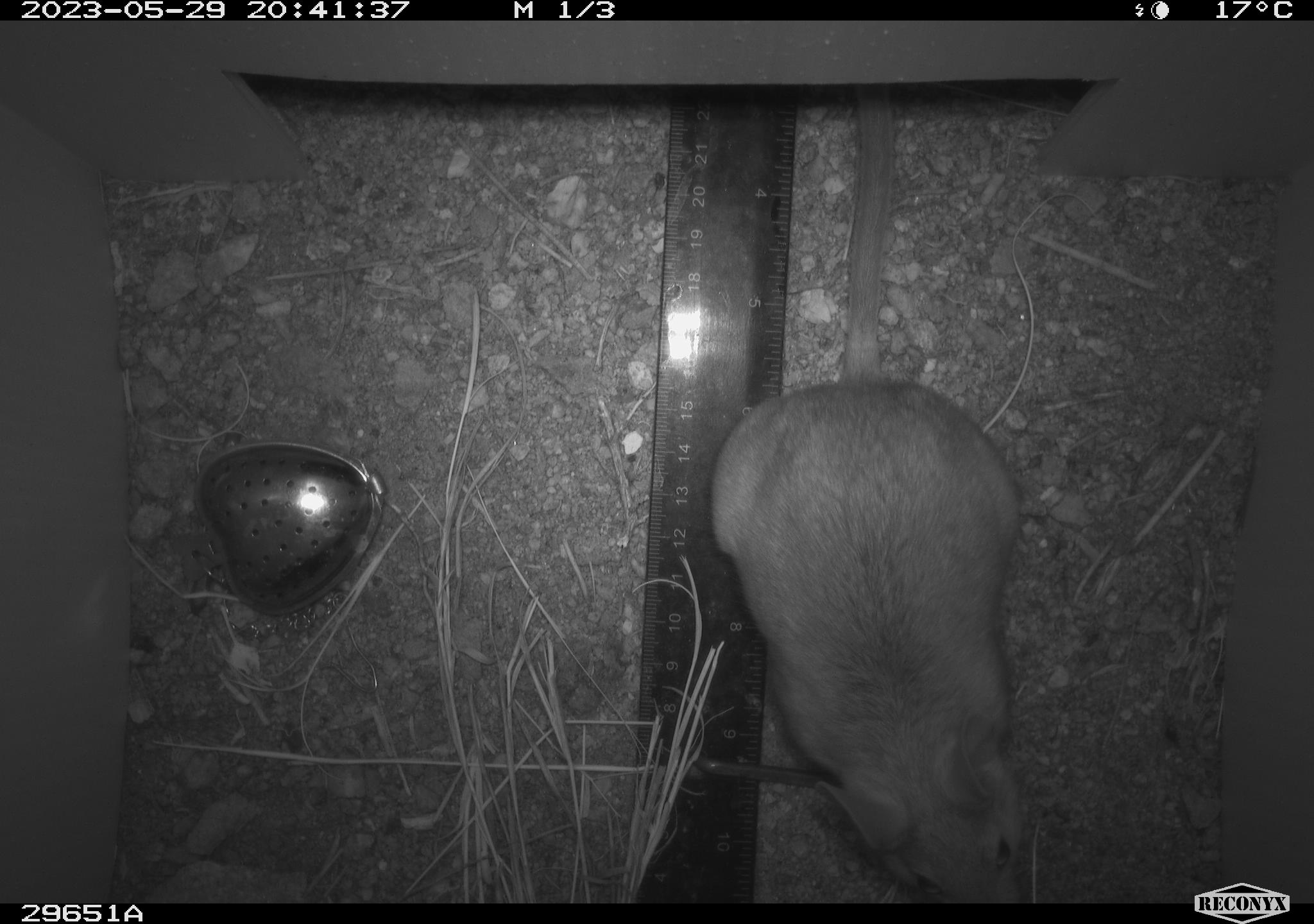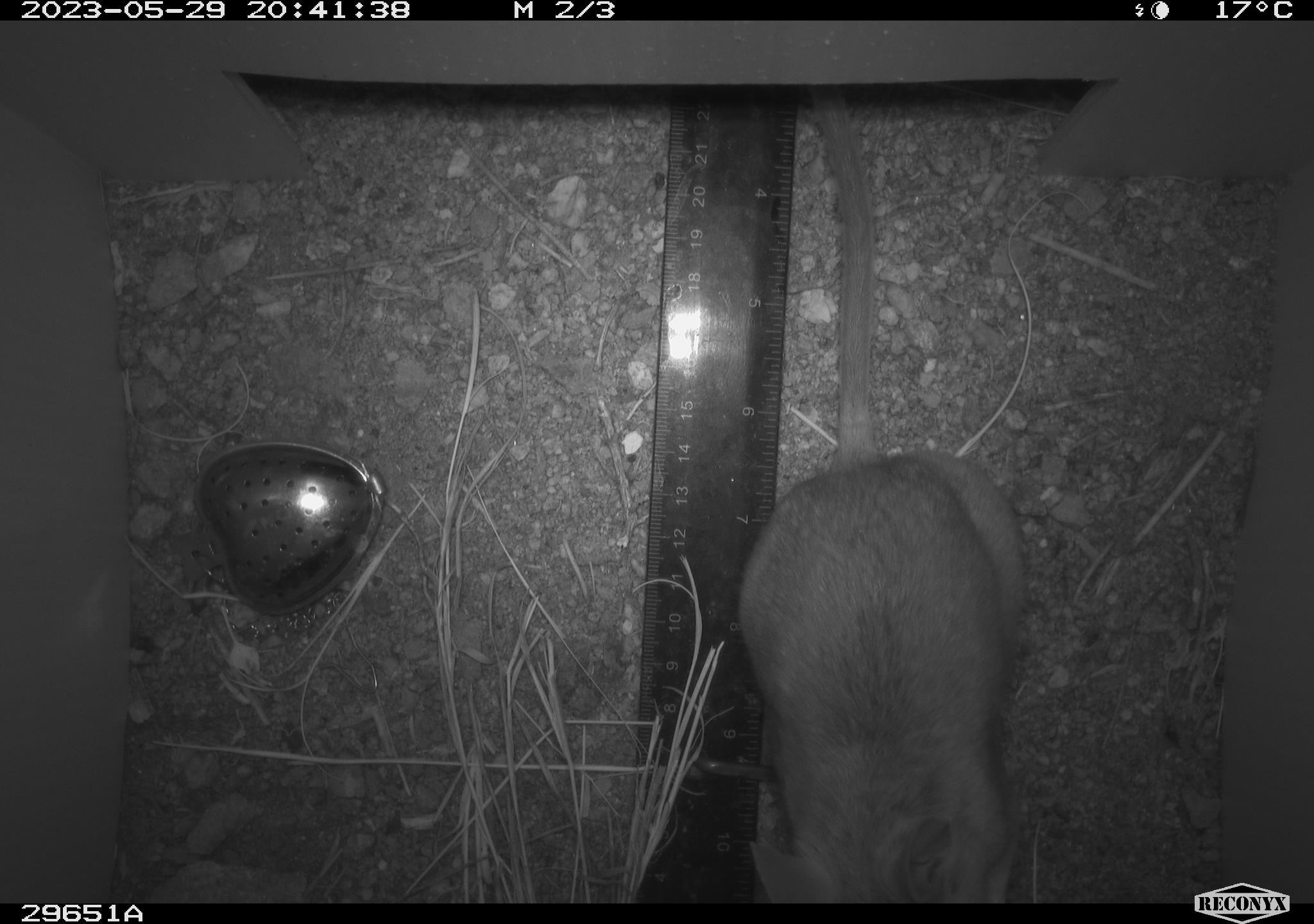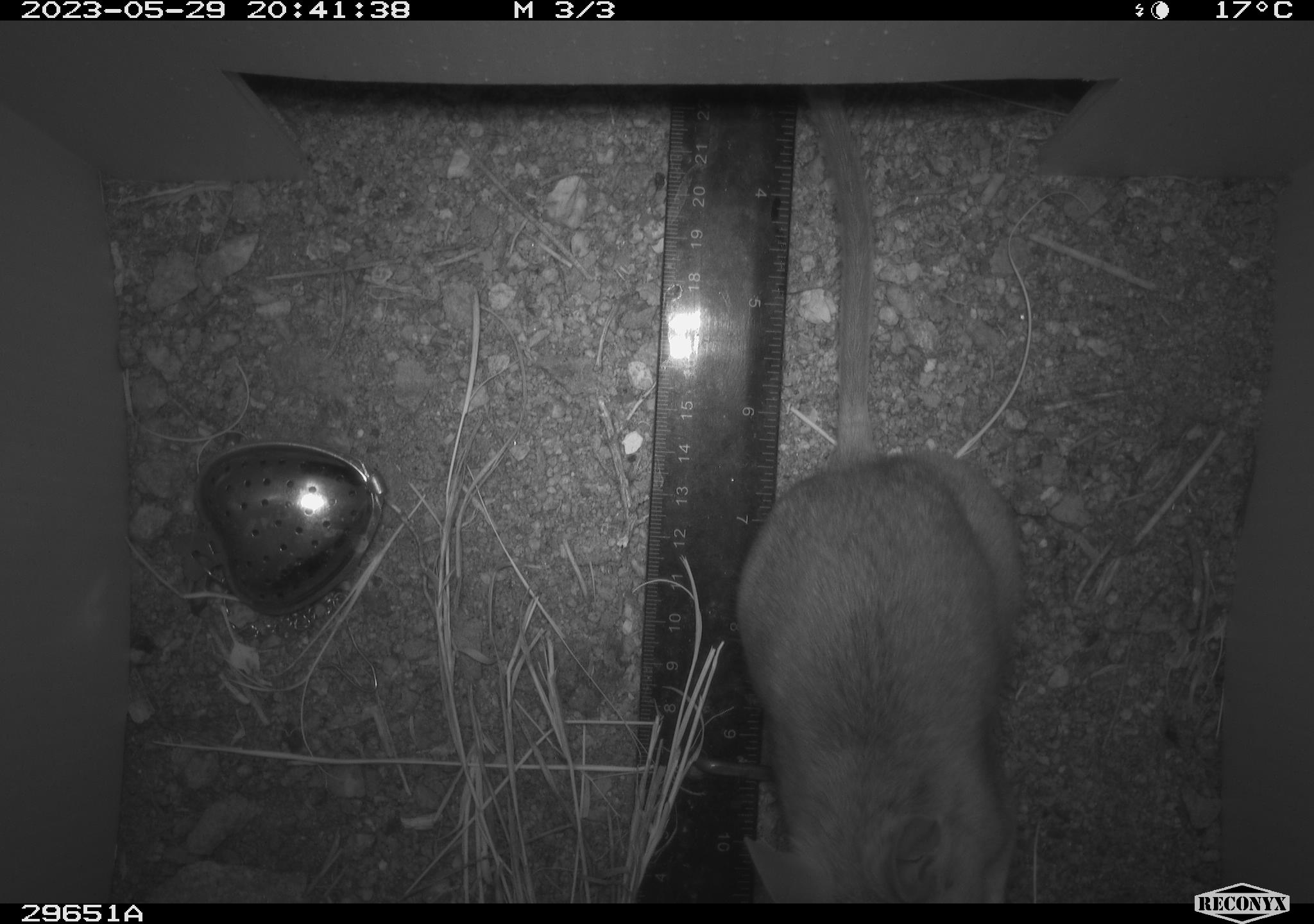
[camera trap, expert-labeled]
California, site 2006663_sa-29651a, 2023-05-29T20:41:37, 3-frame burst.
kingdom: Animalia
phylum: Chordata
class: Mammalia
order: Rodentia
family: Cricetidae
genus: Neotoma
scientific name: Neotoma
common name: pack rat or woodrat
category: neotoma species